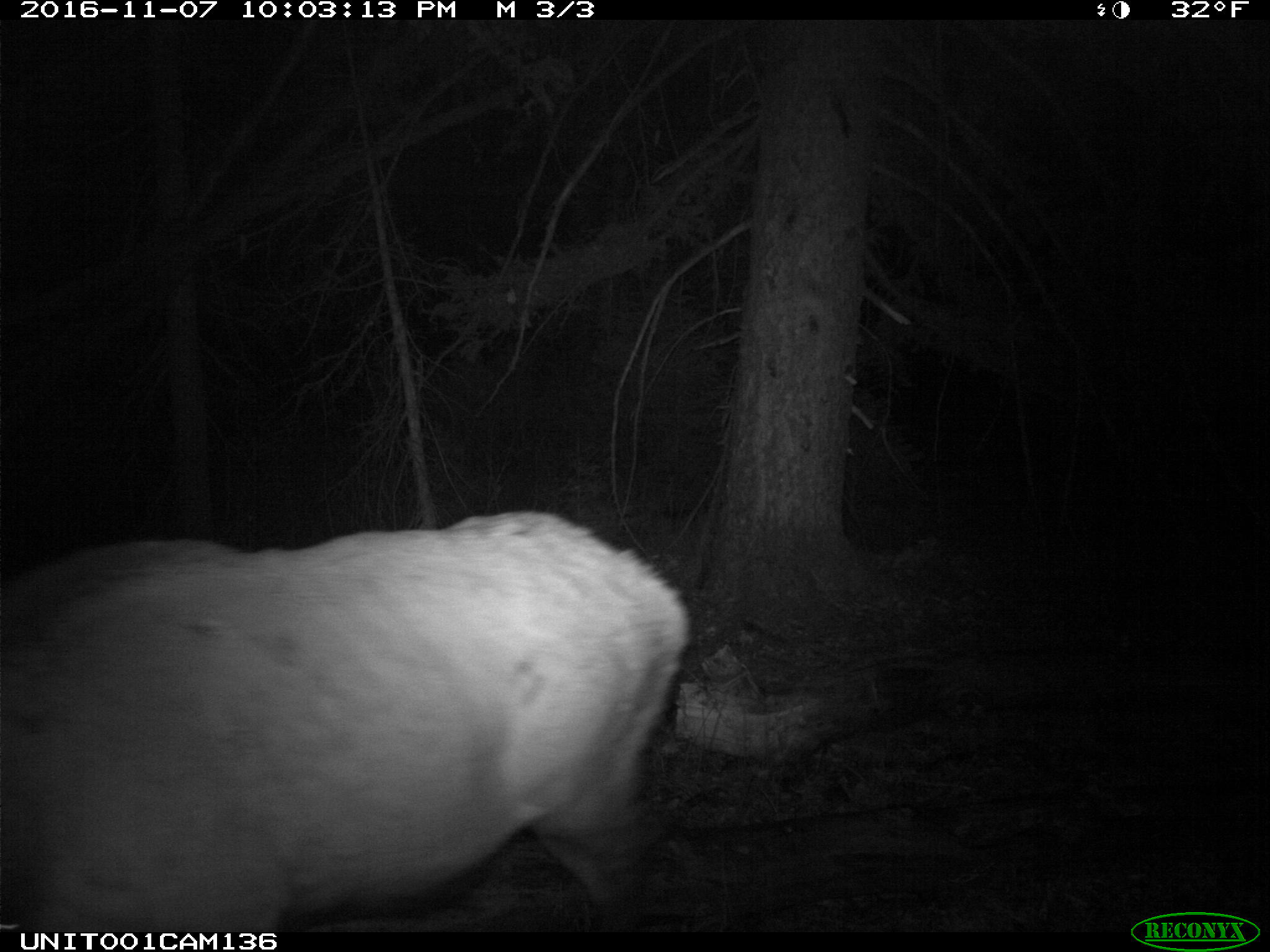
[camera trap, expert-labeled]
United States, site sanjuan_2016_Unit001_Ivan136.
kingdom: Animalia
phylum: Chordata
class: Mammalia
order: Artiodactyla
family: Cervidae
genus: Cervus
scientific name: Cervus elaphus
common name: red deer